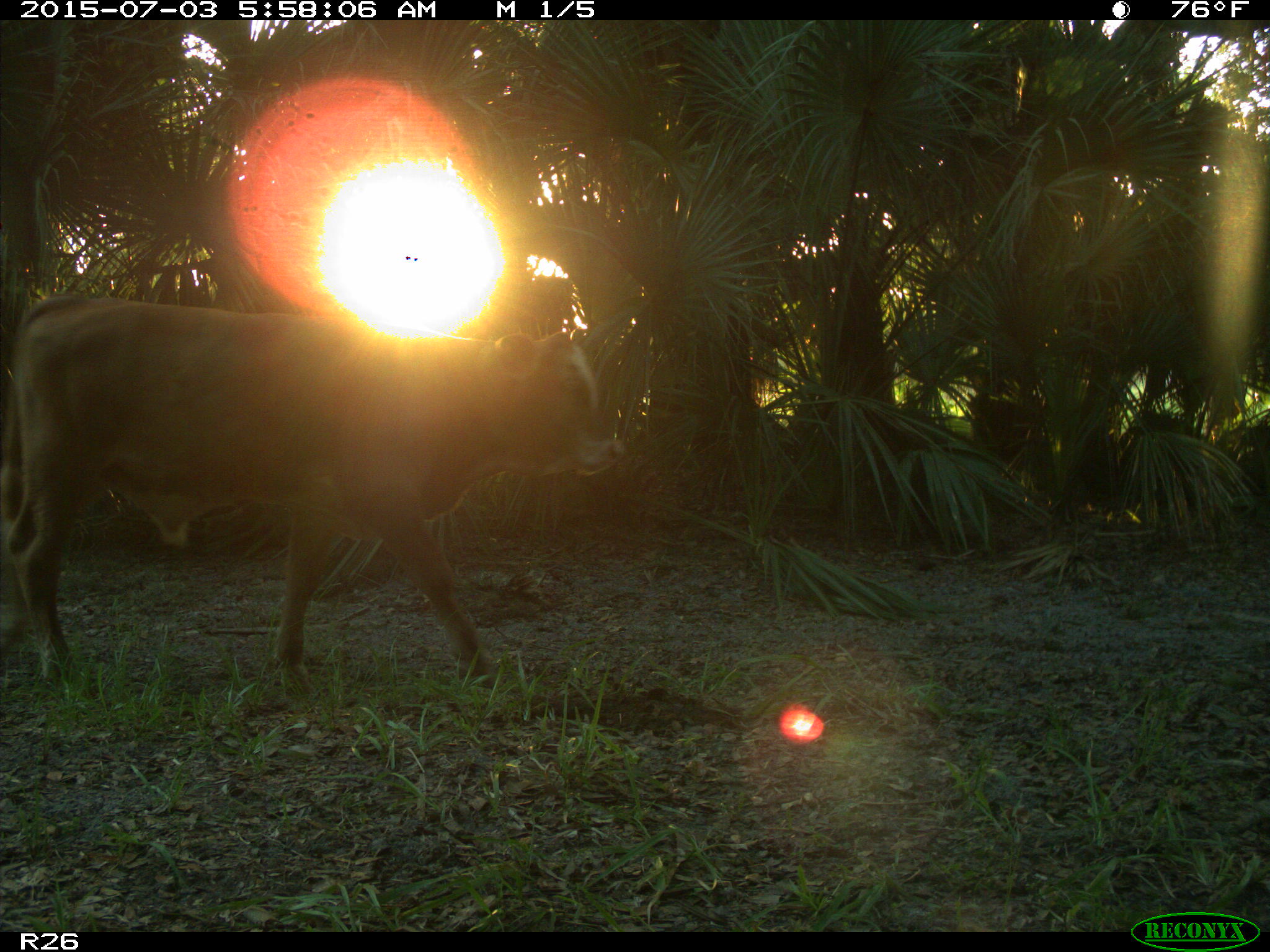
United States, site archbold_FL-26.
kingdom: Animalia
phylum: Chordata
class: Mammalia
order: Artiodactyla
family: Bovidae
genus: Bos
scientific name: Bos taurus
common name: domestic cow